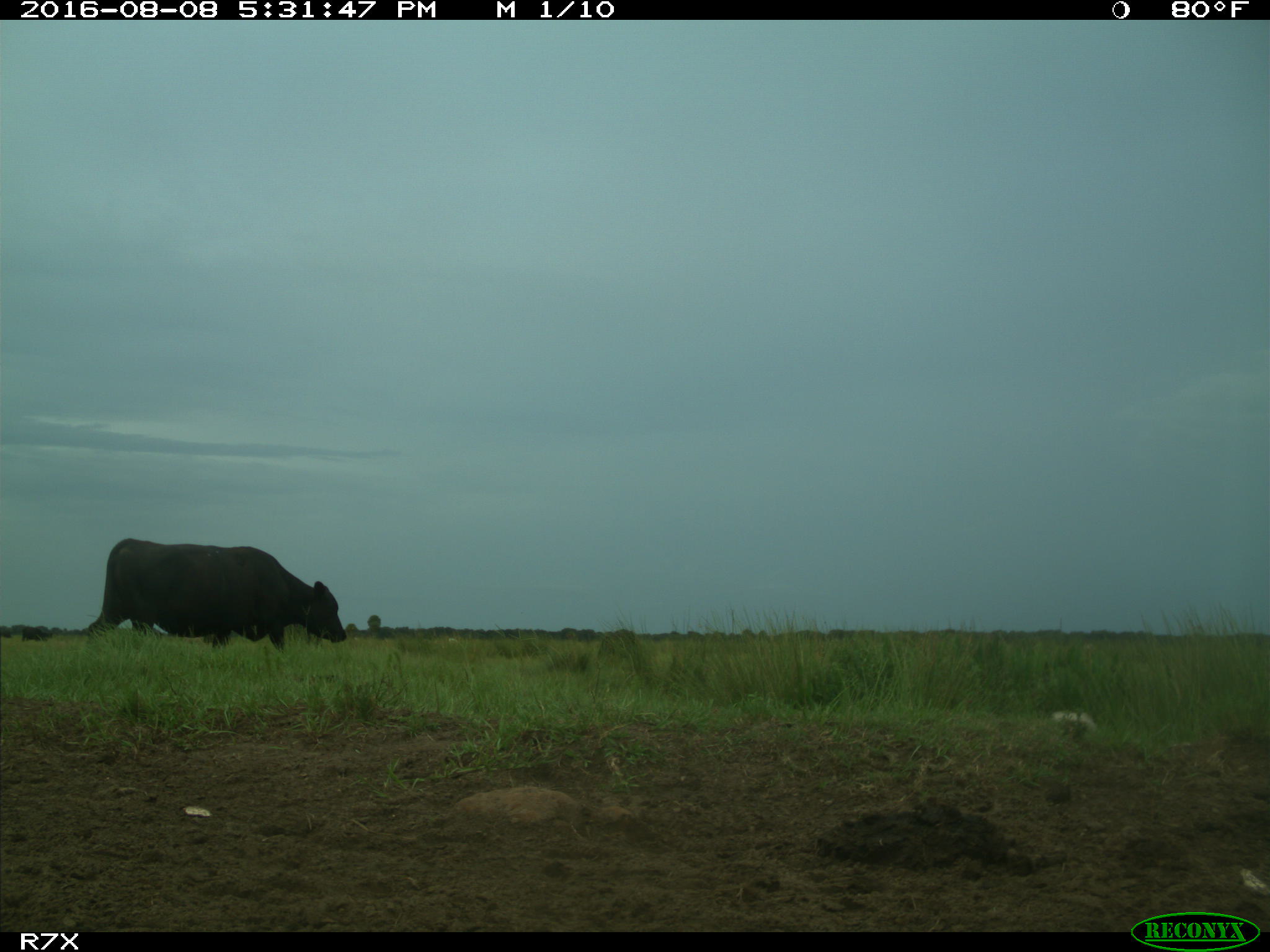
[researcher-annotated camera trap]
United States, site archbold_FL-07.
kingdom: Animalia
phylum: Chordata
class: Mammalia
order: Artiodactyla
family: Bovidae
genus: Bos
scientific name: Bos taurus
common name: domestic cow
Bos taurus (domestic cow).